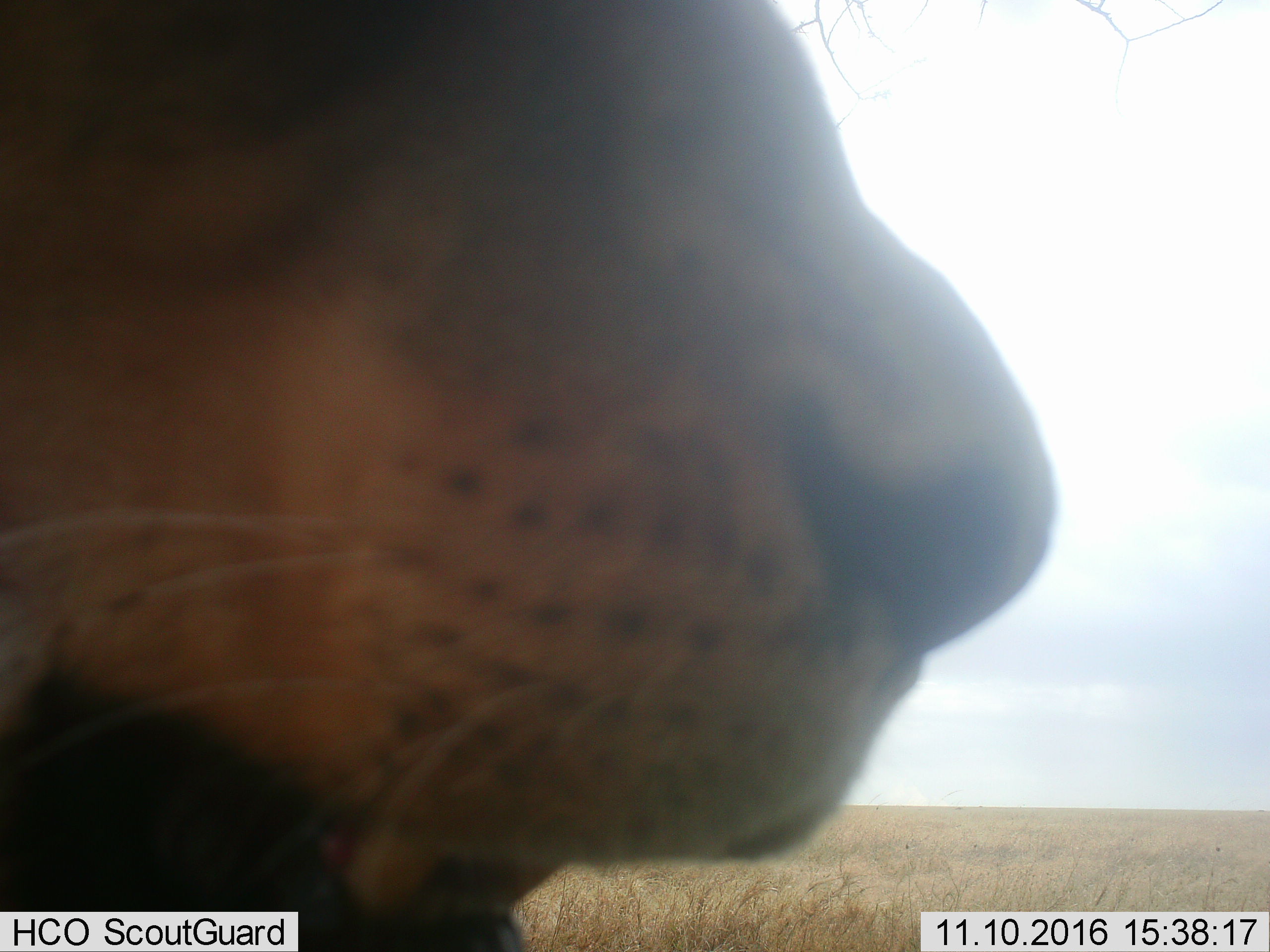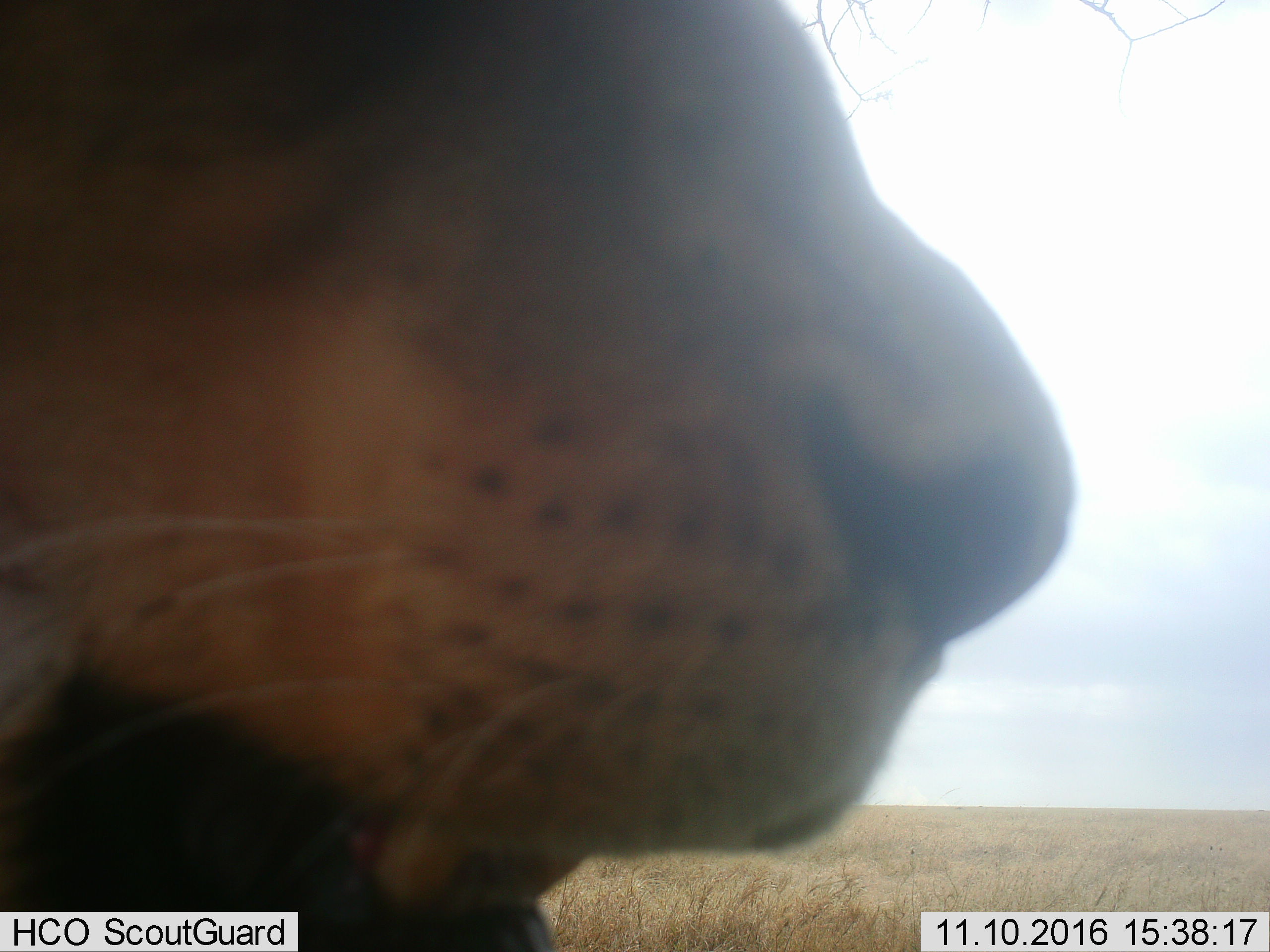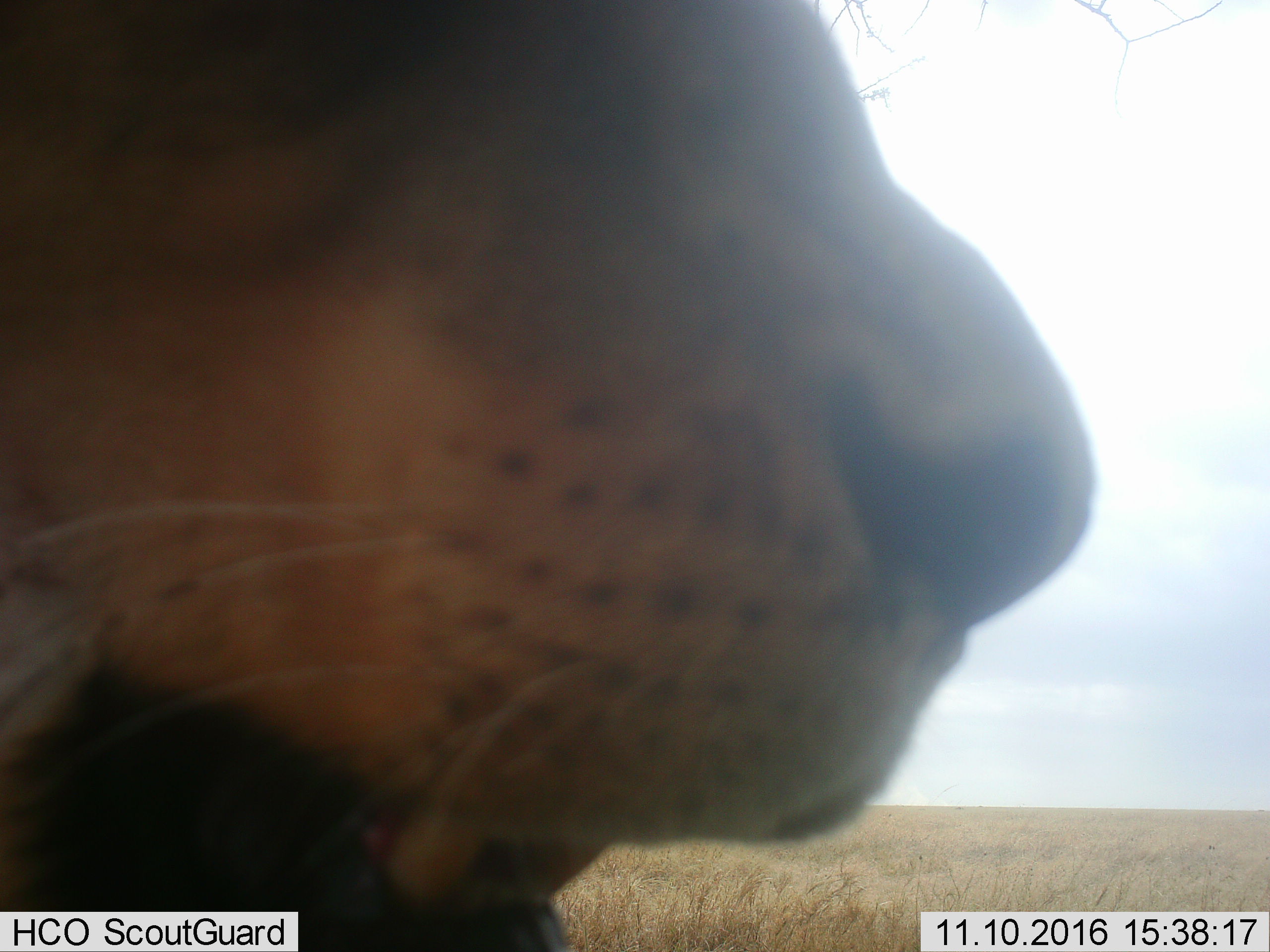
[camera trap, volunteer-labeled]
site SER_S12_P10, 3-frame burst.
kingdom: Animalia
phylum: Chordata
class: Mammalia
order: Carnivora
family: Felidae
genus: Panthera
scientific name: Panthera leo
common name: lion female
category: lionfemale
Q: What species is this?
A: Lionfemale (lion female) (Panthera leo).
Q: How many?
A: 1.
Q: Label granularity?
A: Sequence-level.